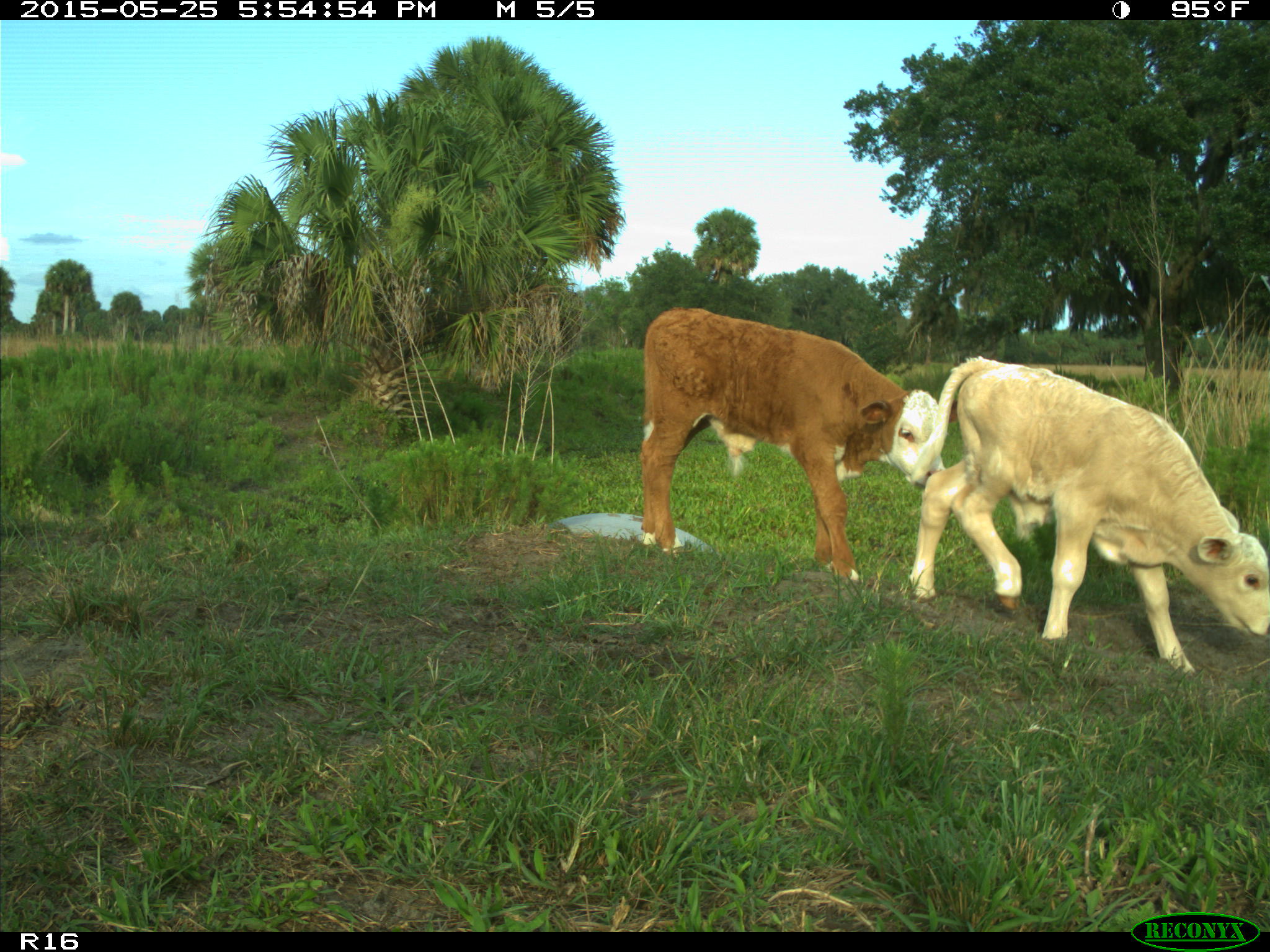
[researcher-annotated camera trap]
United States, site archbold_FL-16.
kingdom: Animalia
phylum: Chordata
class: Mammalia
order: Artiodactyla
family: Bovidae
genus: Bos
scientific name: Bos taurus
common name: domestic cow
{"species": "Bos taurus (domestic cow)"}